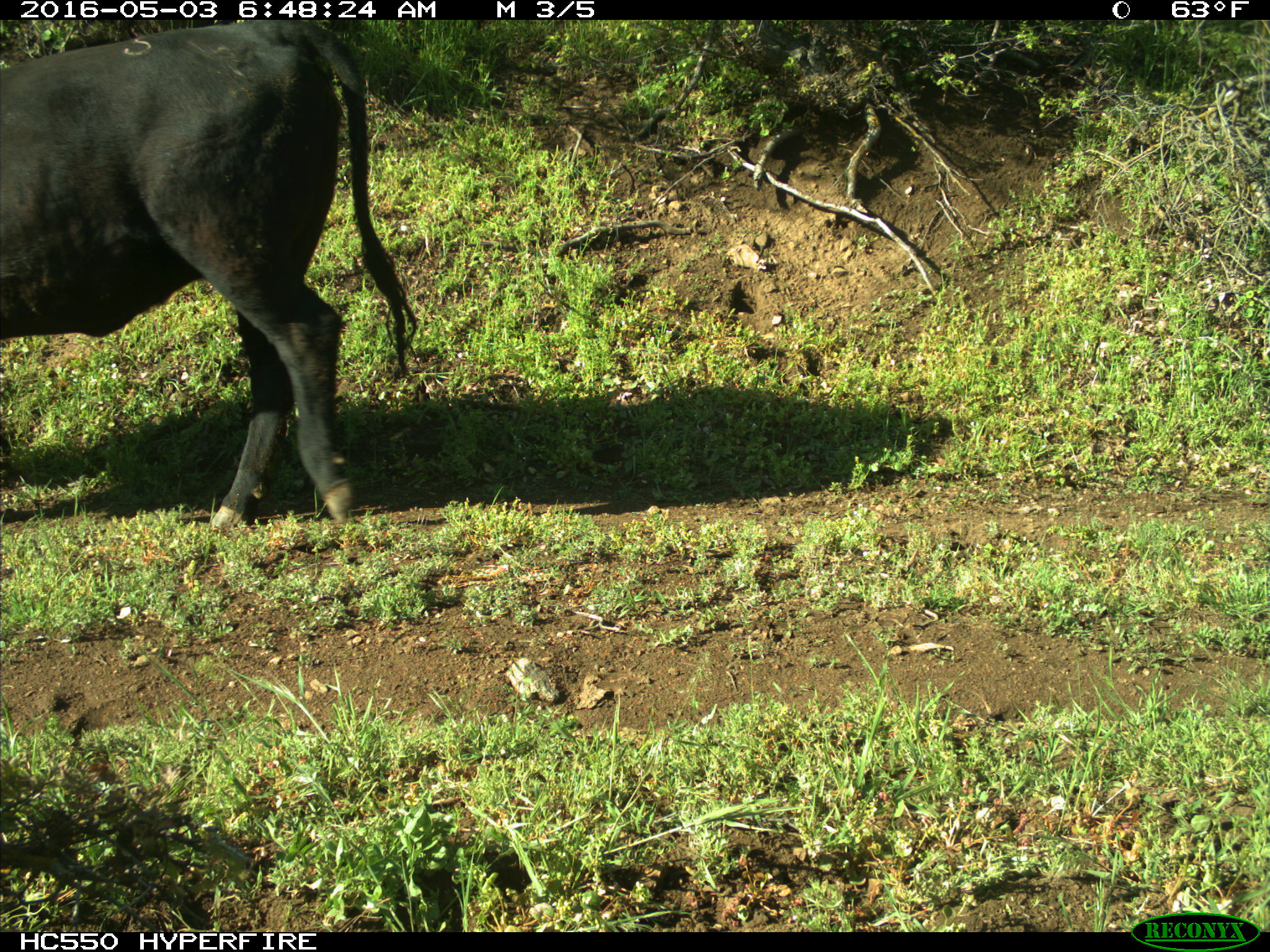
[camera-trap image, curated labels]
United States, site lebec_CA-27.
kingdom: Animalia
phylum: Chordata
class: Mammalia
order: Artiodactyla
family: Bovidae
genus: Bos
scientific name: Bos taurus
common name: domestic cow